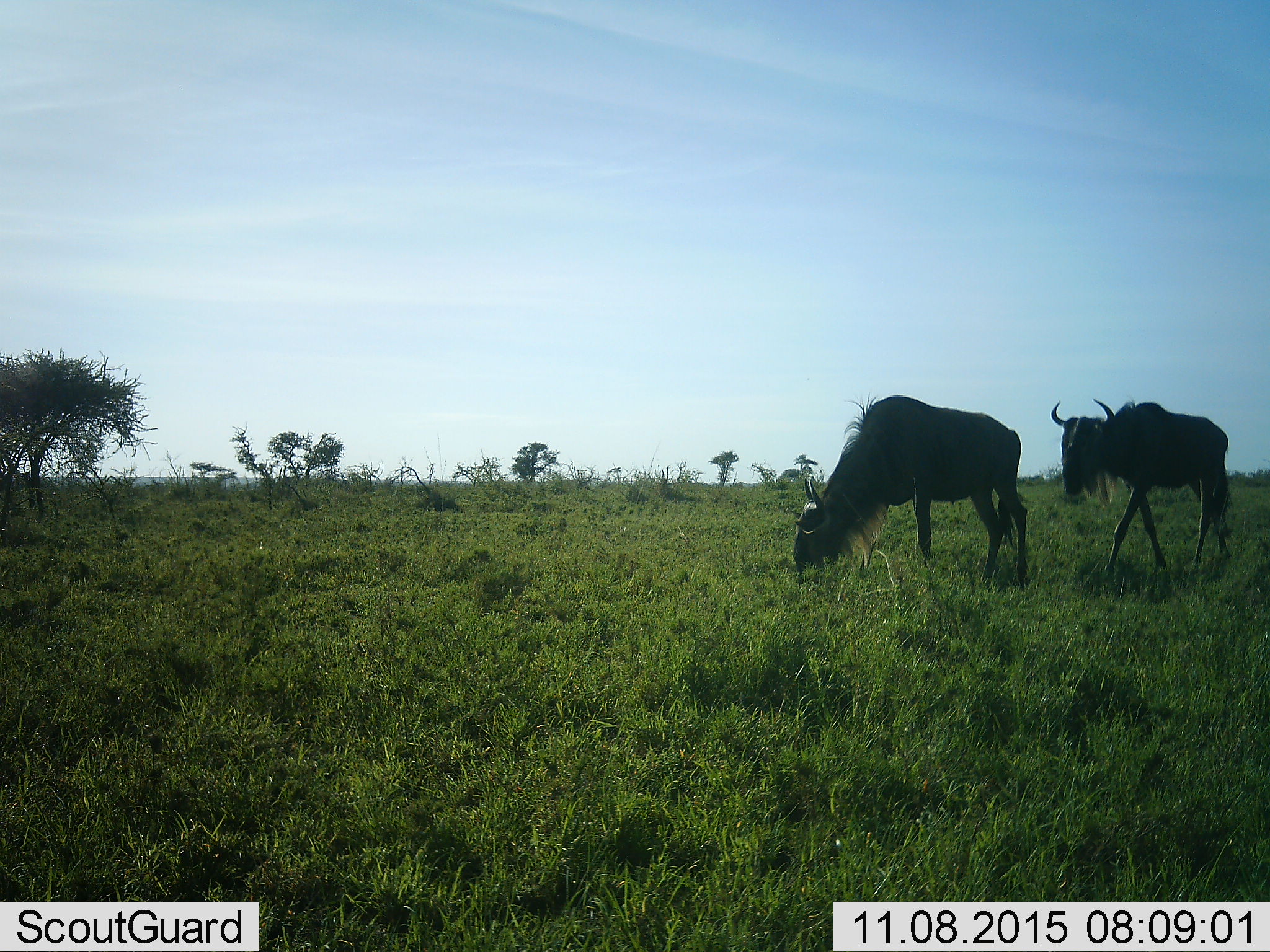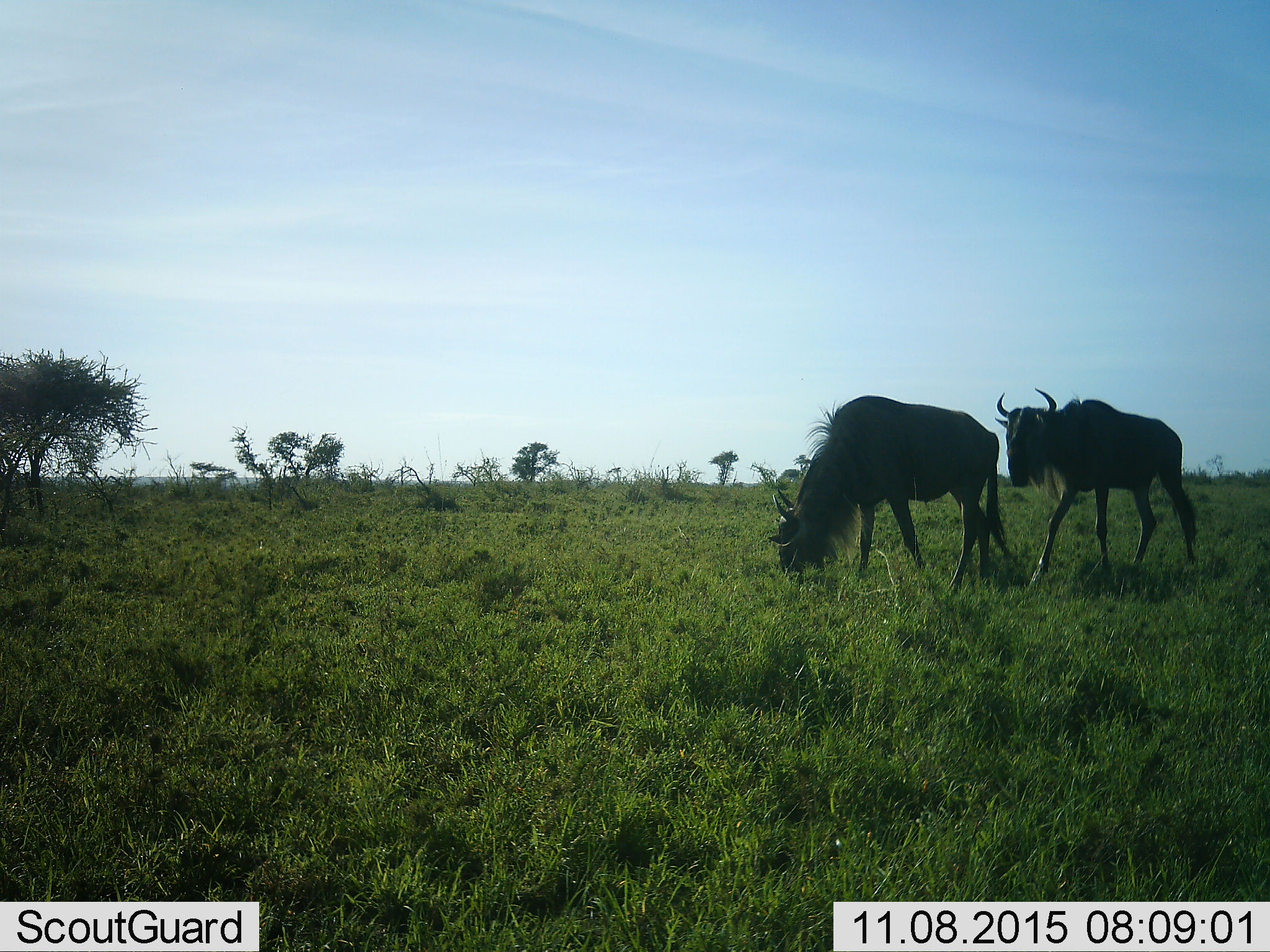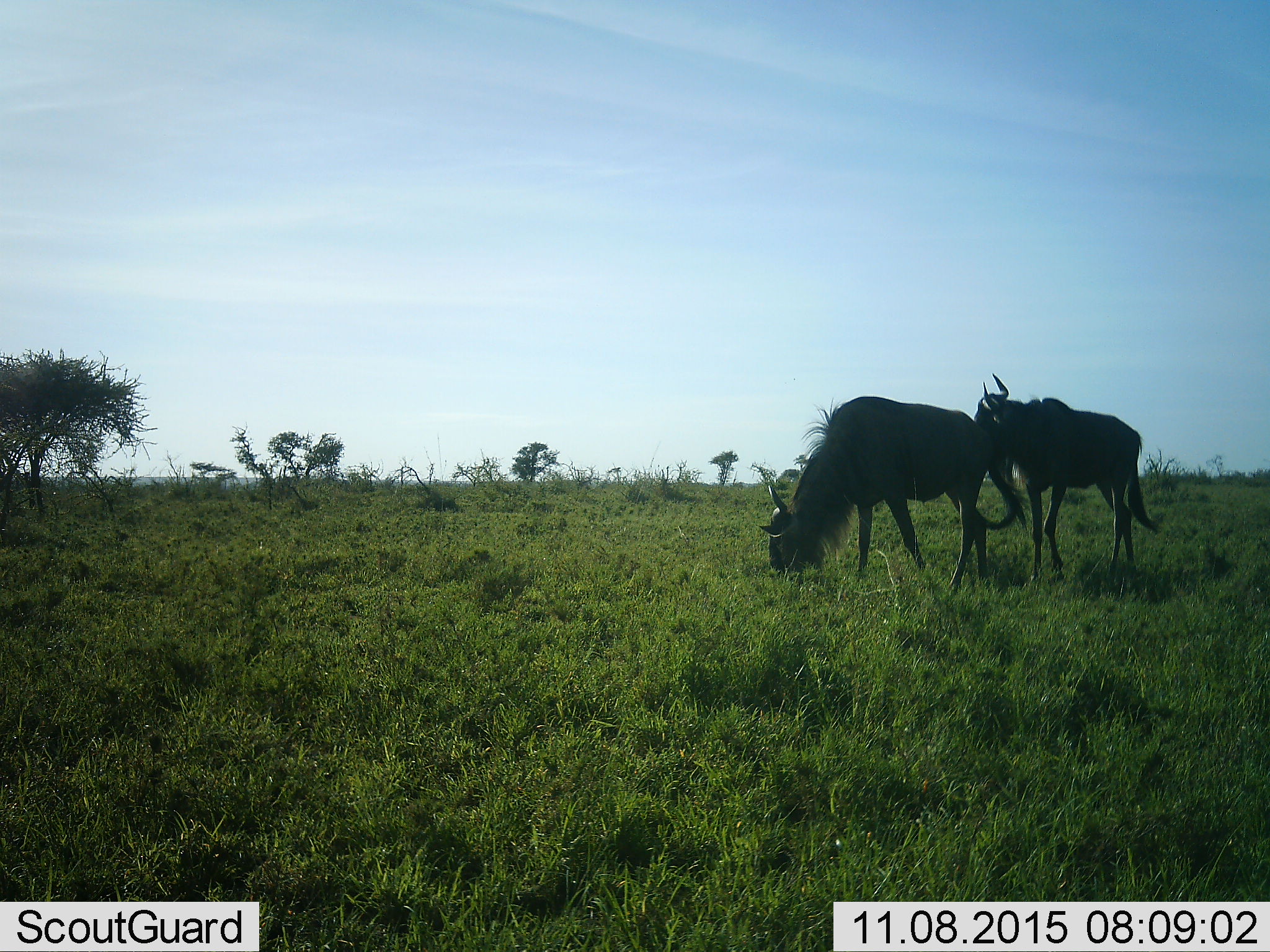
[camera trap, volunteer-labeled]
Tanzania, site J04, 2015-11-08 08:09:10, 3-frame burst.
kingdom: Animalia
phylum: Chordata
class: Mammalia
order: Artiodactyla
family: Bovidae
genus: Connochaetes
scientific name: Connochaetes taurinus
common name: blue wildebeest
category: wildebeest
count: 2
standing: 29%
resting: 0%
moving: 71%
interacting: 0%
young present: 0%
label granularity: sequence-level